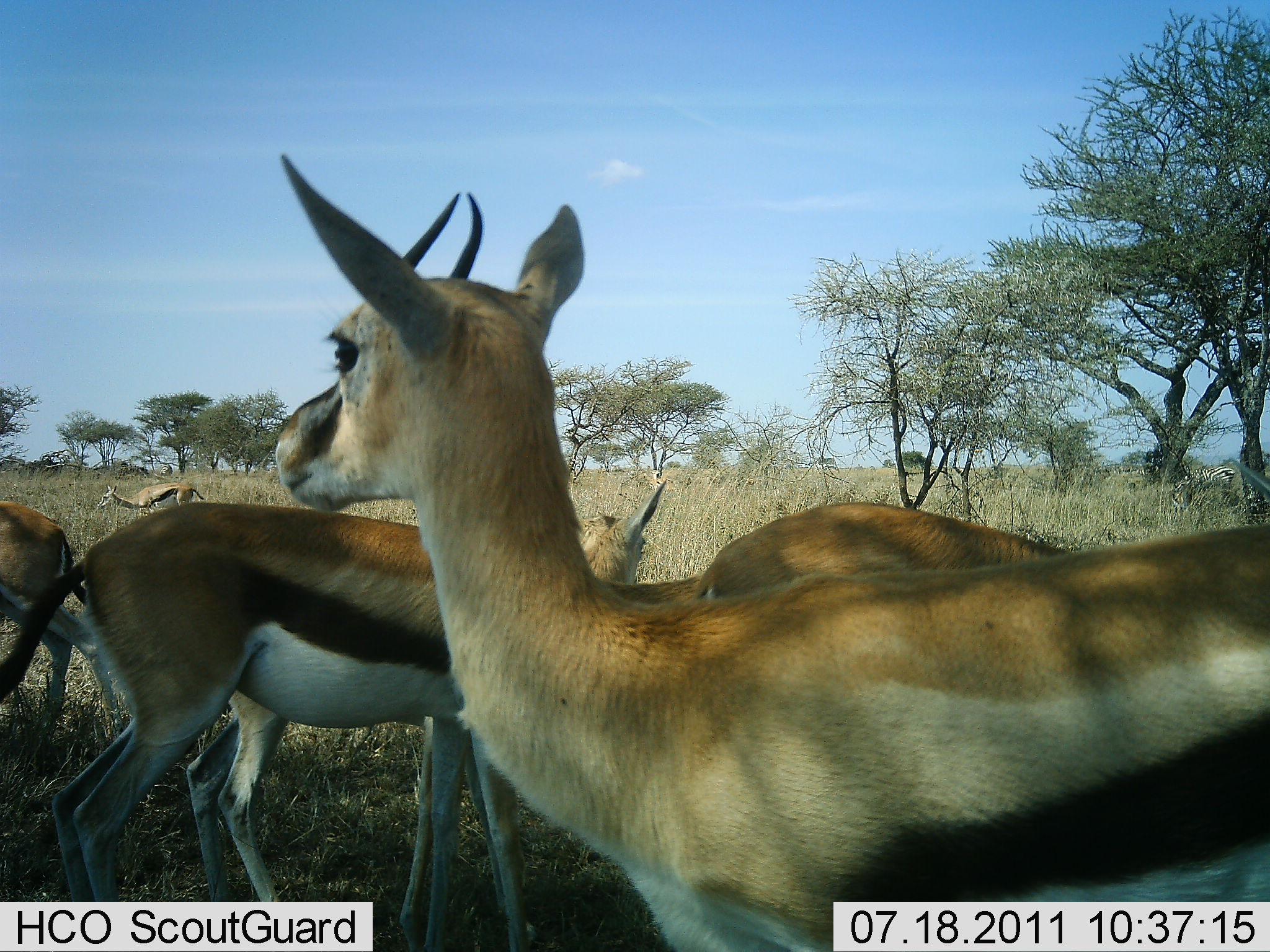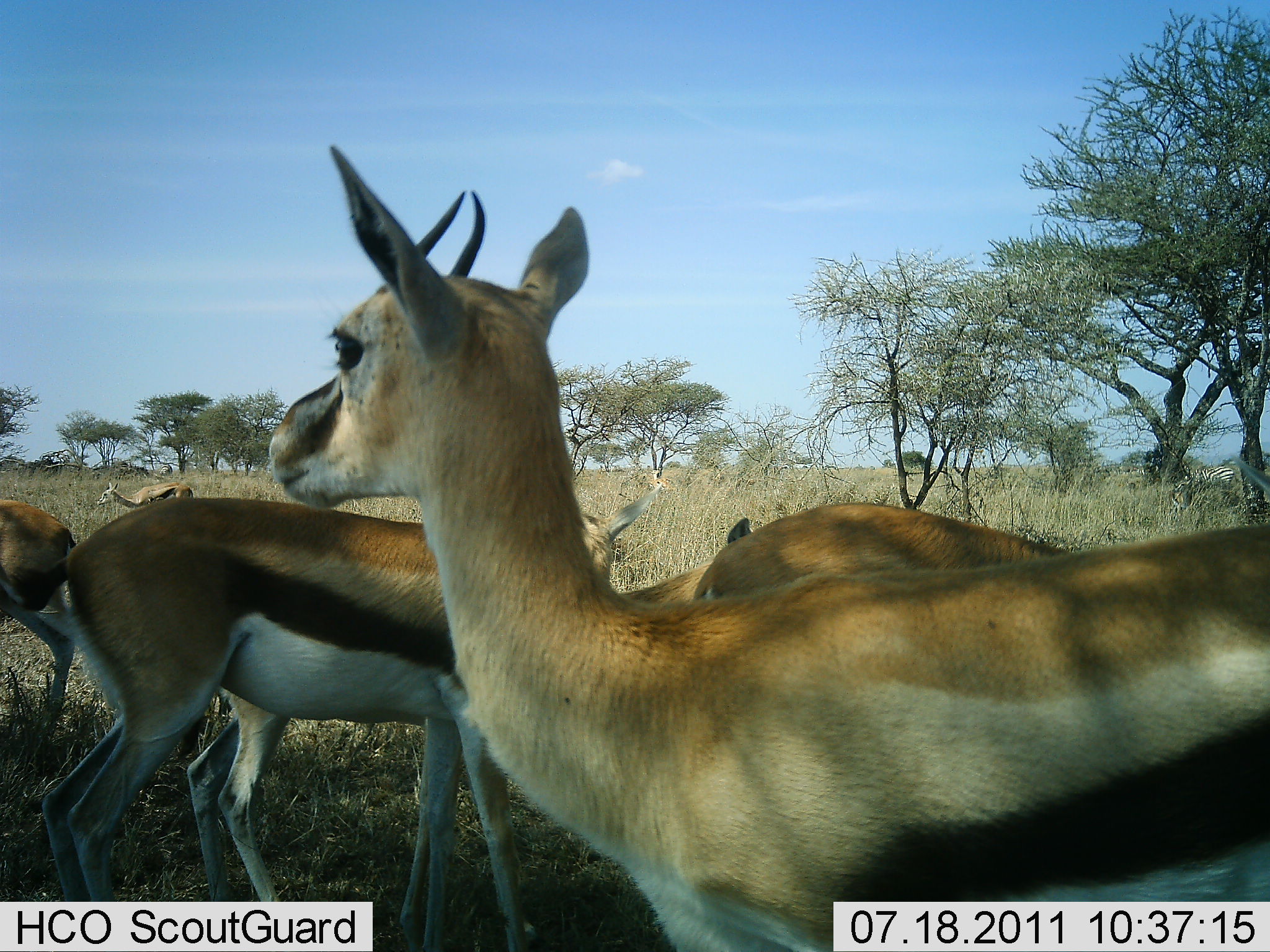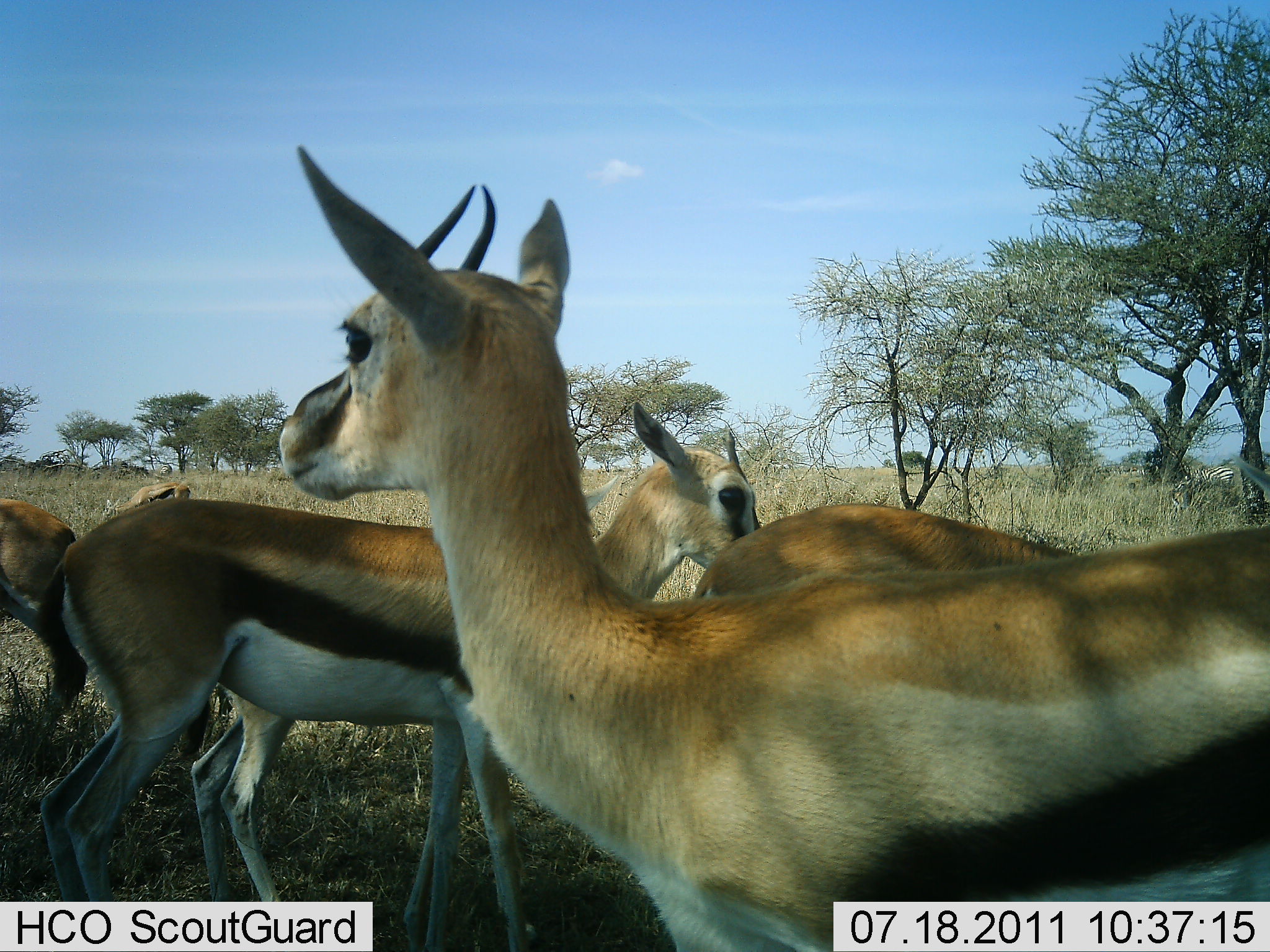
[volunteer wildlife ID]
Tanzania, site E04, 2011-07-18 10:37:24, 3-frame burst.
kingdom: Animalia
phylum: Chordata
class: Mammalia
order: Artiodactyla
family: Bovidae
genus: Eudorcas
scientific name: Eudorcas thomsonii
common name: thomson's gazelle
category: gazellethomsons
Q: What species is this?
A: Gazellethomsons (thomson's gazelle) (Eudorcas thomsonii).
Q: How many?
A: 5.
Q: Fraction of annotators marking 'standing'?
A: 75%.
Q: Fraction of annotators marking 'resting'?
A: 17%.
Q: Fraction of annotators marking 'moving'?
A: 17%.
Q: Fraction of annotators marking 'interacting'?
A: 17%.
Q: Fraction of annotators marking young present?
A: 0%.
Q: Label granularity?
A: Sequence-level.